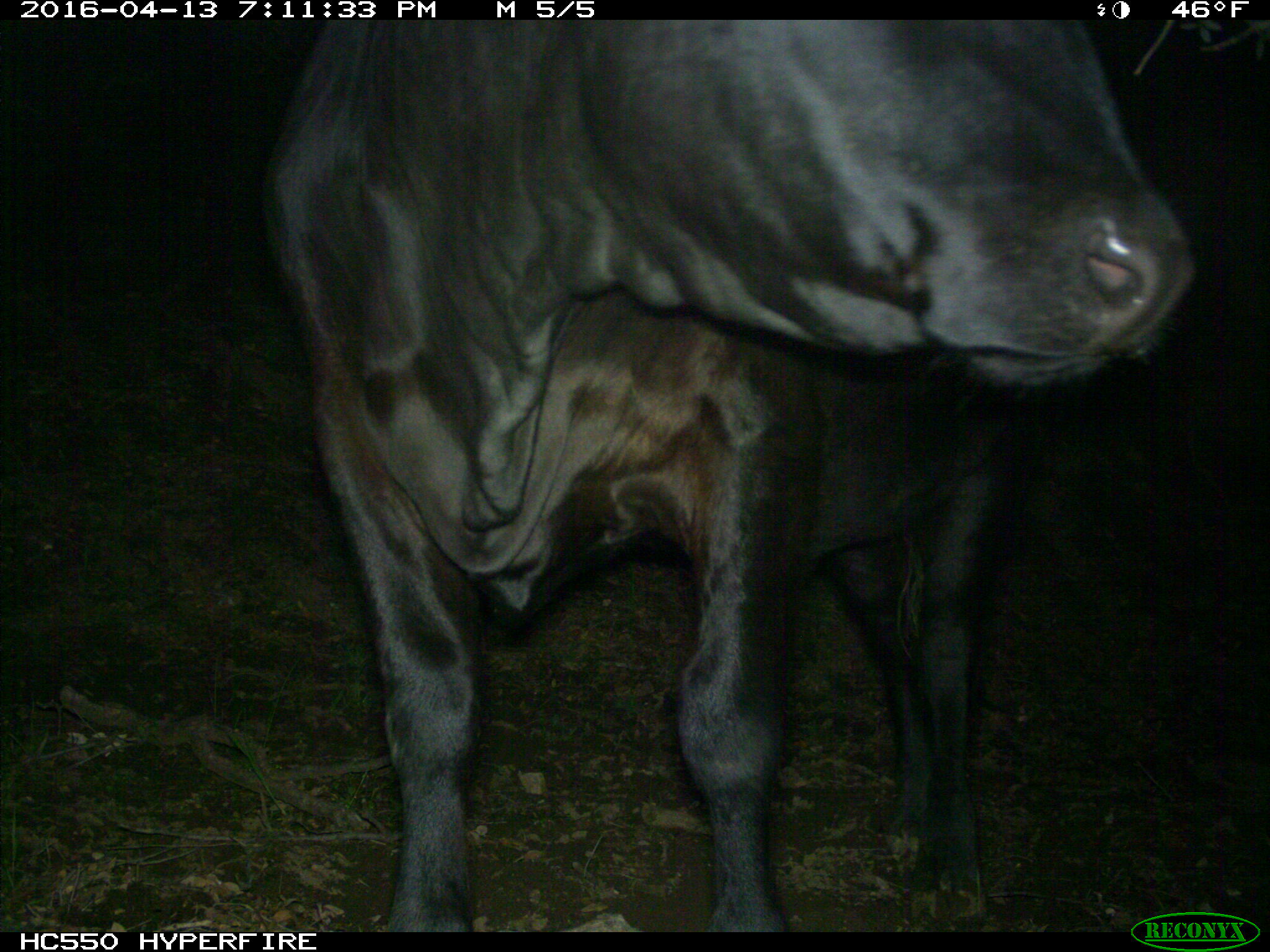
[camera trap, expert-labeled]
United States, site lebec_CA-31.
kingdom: Animalia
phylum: Chordata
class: Mammalia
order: Artiodactyla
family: Bovidae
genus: Bos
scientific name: Bos taurus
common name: domestic cow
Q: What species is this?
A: Bos taurus (domestic cow).